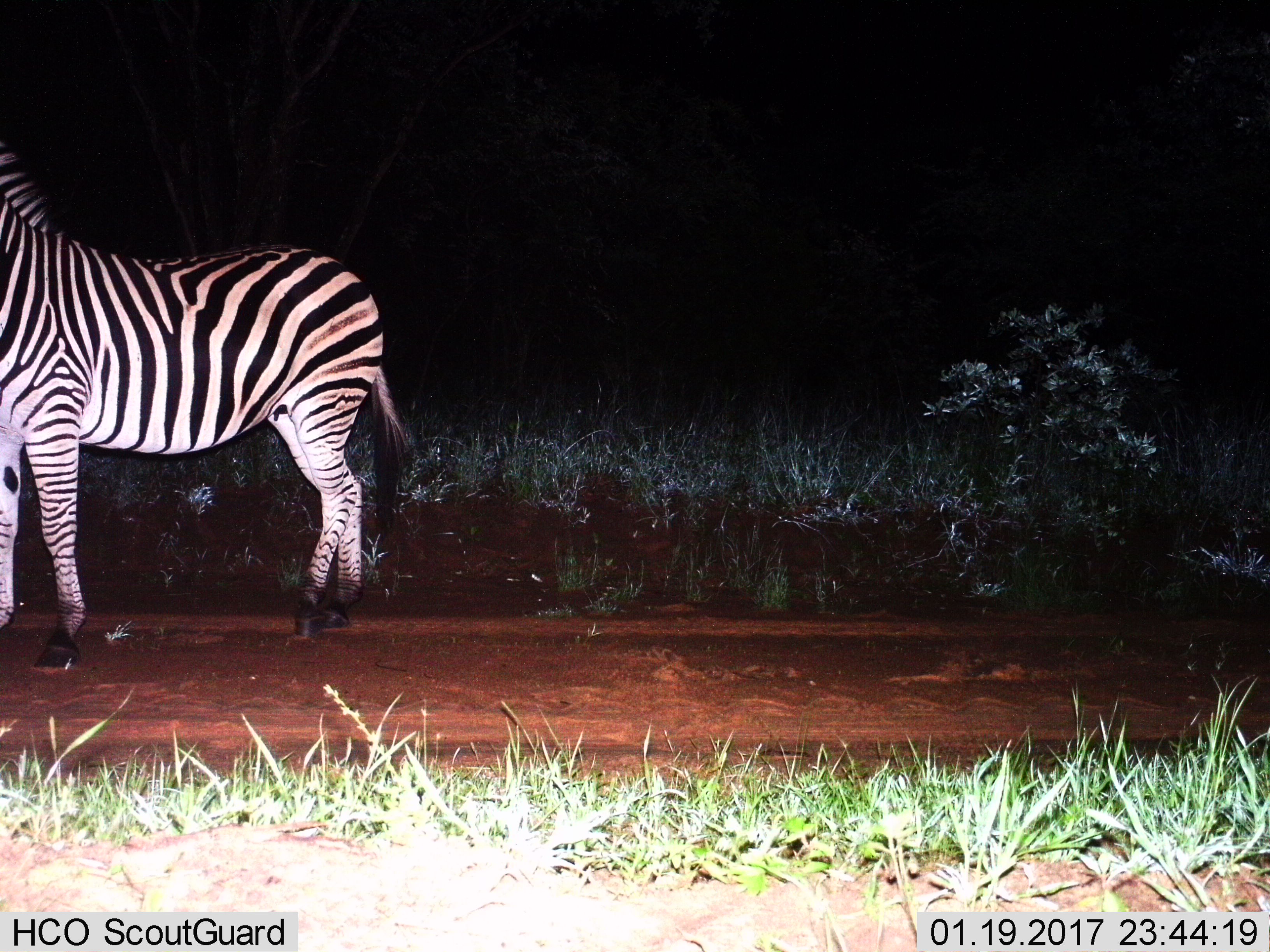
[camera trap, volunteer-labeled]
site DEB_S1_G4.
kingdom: Animalia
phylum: Chordata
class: Mammalia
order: Perissodactyla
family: Equidae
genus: Equus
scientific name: Equus quagga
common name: plains zebra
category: zebraplains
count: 1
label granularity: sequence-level